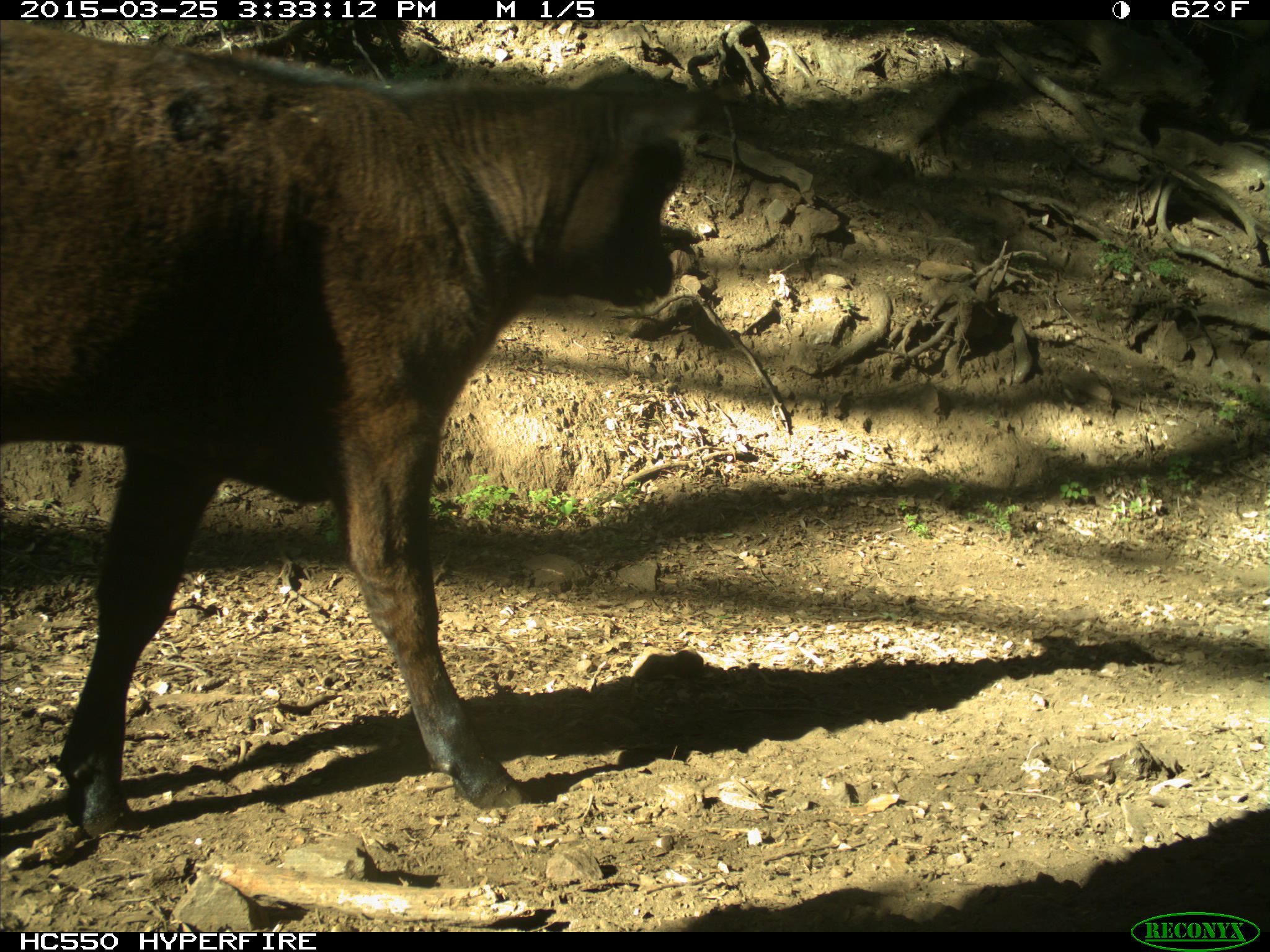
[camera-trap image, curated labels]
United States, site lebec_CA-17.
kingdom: Animalia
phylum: Chordata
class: Mammalia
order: Artiodactyla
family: Bovidae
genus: Bos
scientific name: Bos taurus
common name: domestic cow